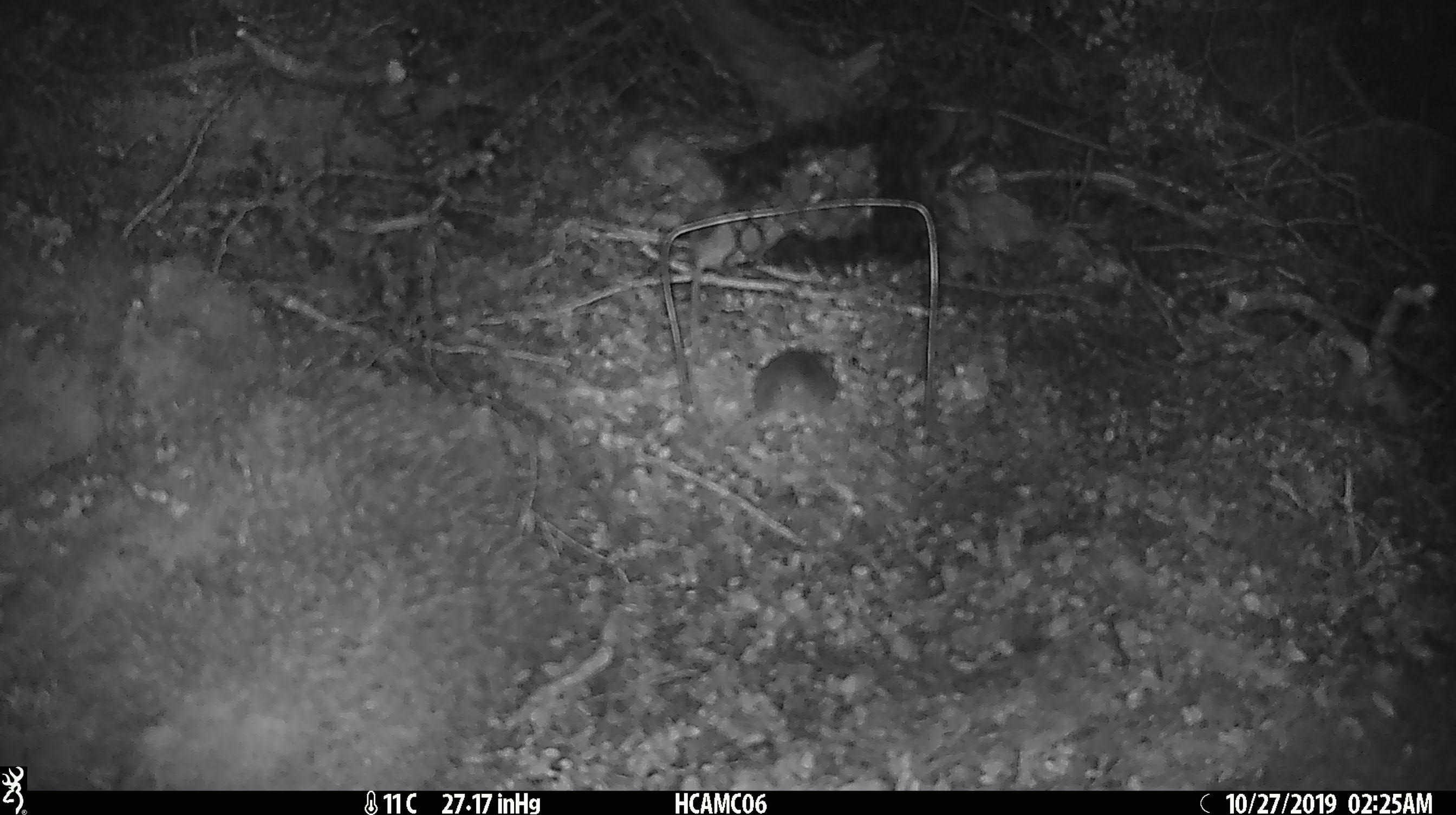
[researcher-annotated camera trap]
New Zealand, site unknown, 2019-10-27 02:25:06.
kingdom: Animalia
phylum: Chordata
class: Mammalia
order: Rodentia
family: Muridae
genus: Mus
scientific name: Mus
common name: mouse